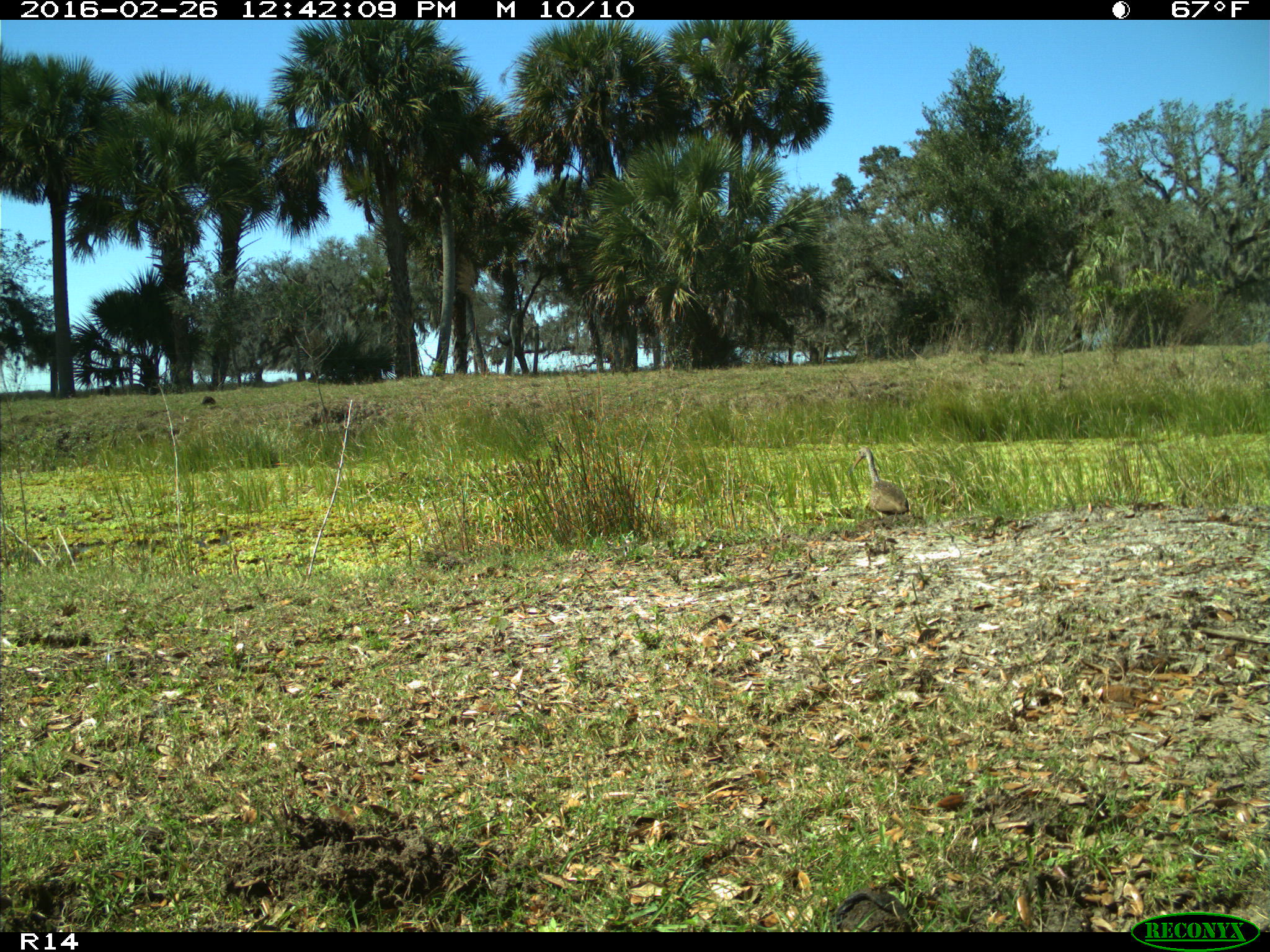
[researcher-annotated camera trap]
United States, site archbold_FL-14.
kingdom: Animalia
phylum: Chordata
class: Aves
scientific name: Aves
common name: birds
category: unidentified bird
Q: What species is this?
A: Unidentified bird (birds) (Aves).